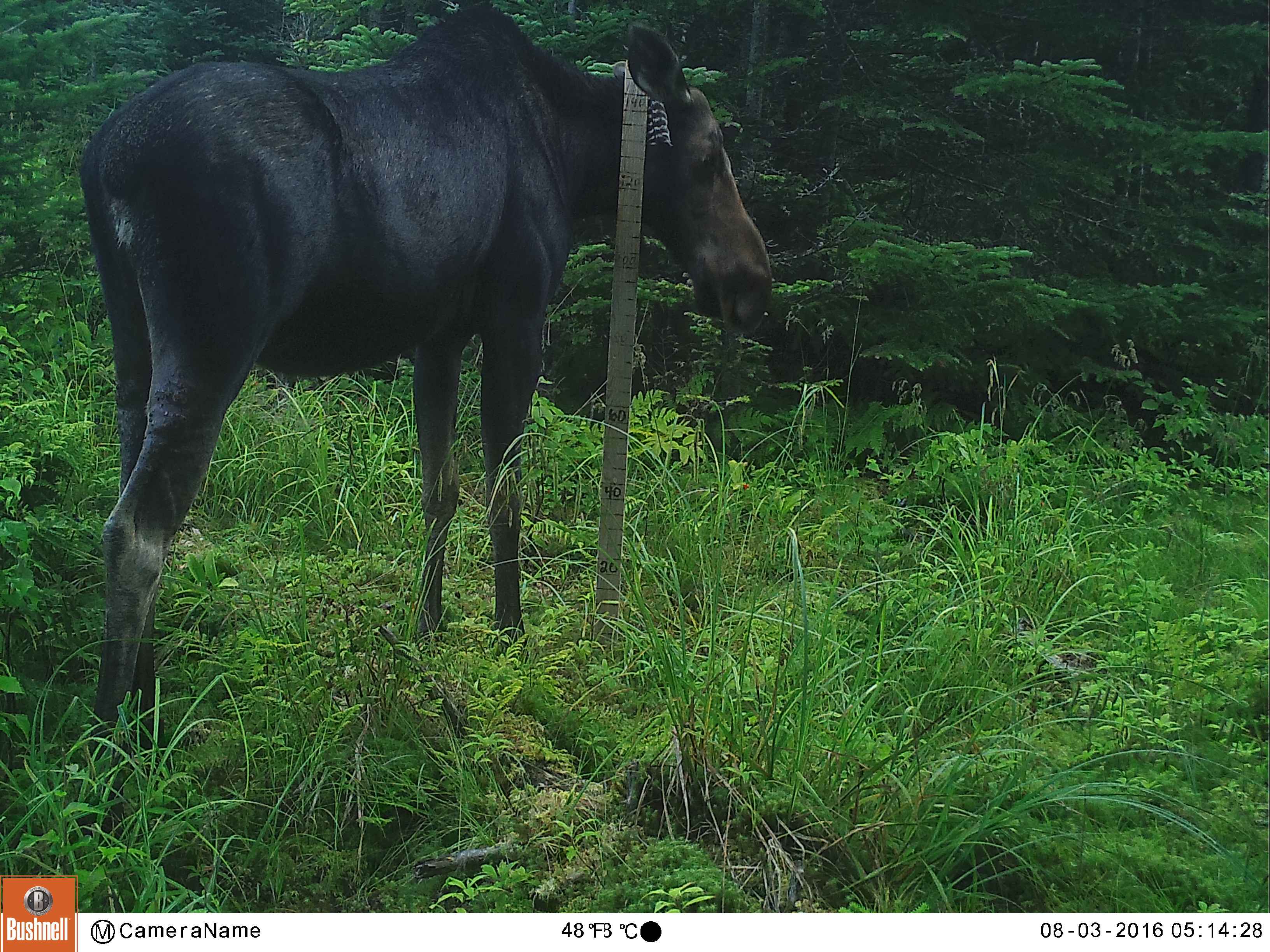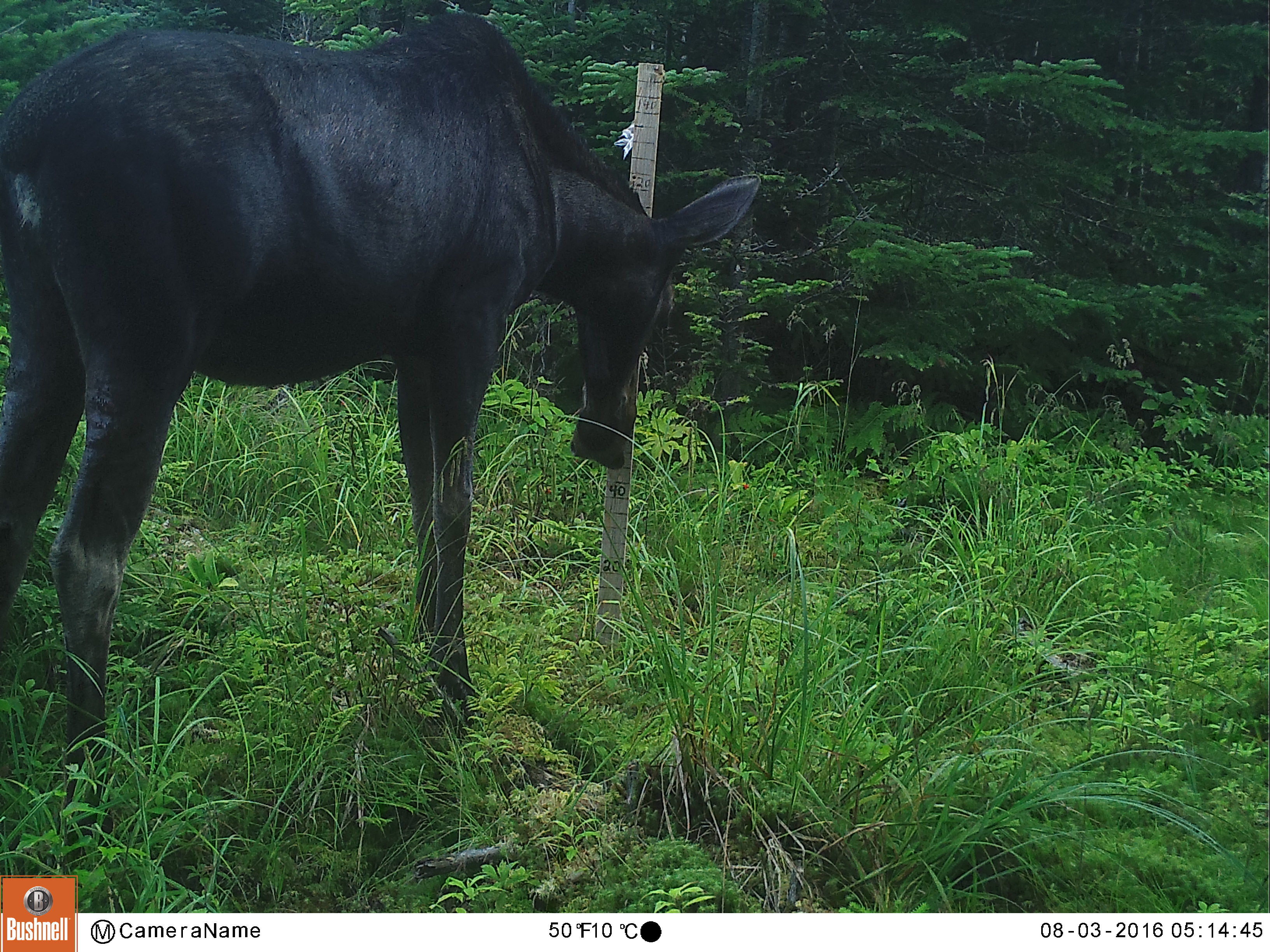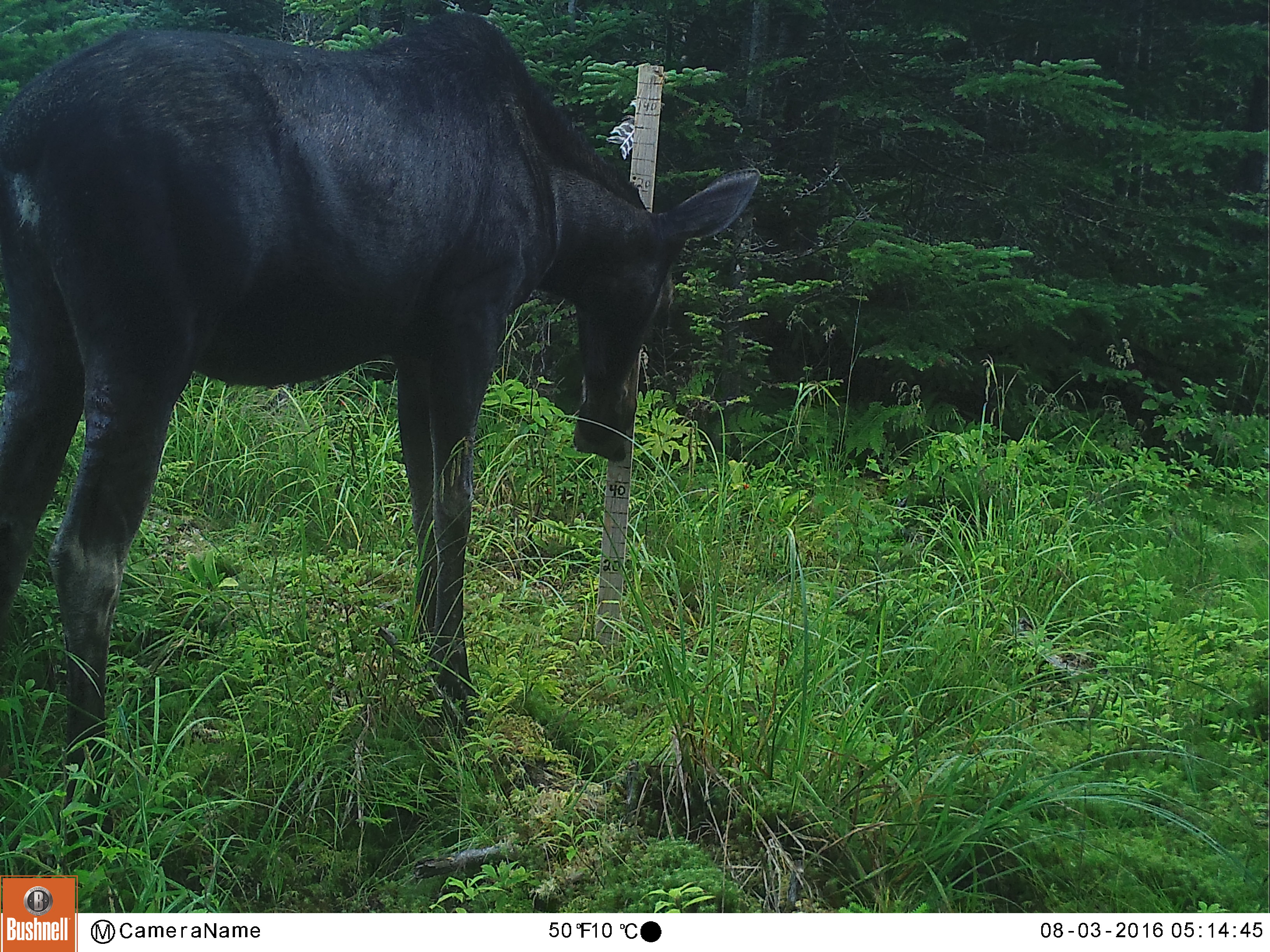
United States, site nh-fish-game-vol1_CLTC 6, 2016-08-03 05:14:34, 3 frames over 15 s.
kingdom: Animalia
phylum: Chordata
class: Mammalia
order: Artiodactyla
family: Cervidae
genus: Alces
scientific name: Alces alces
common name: moose